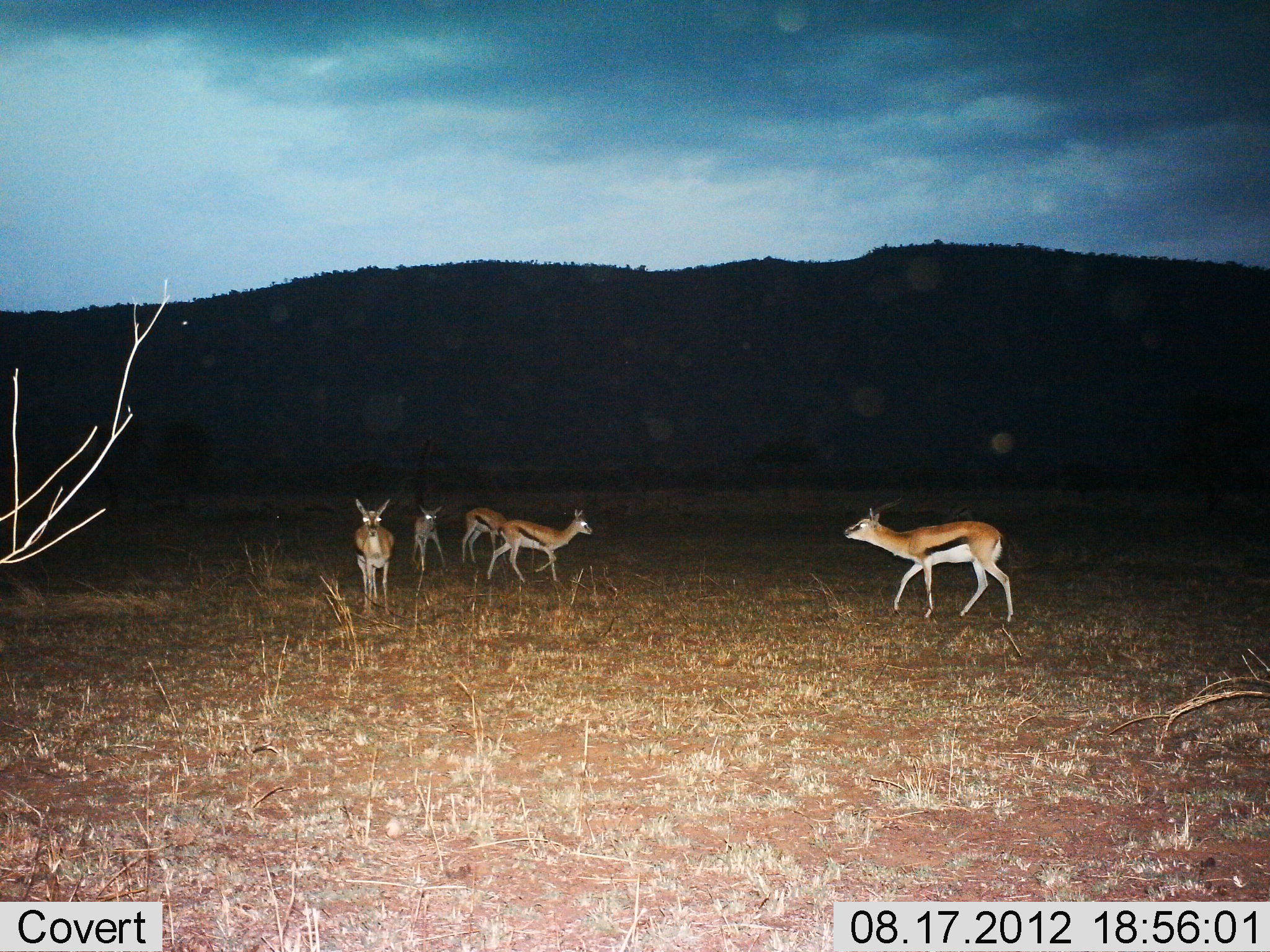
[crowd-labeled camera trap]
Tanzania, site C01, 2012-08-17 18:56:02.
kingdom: Animalia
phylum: Chordata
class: Mammalia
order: Artiodactyla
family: Bovidae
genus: Eudorcas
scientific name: Eudorcas thomsonii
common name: thomson's gazelle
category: gazellethomsons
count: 5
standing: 80%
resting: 0%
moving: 80%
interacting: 0%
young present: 0%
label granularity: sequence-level